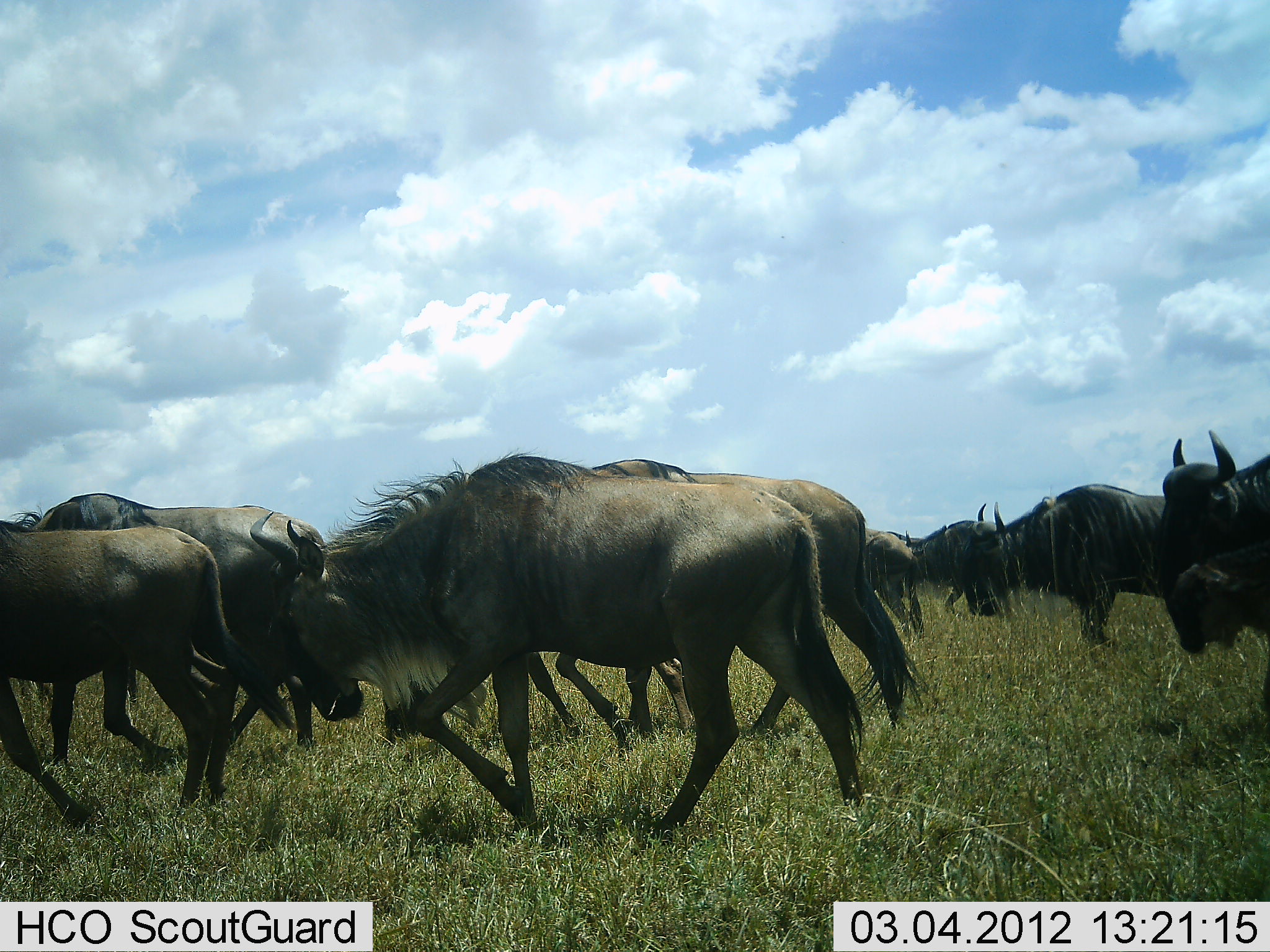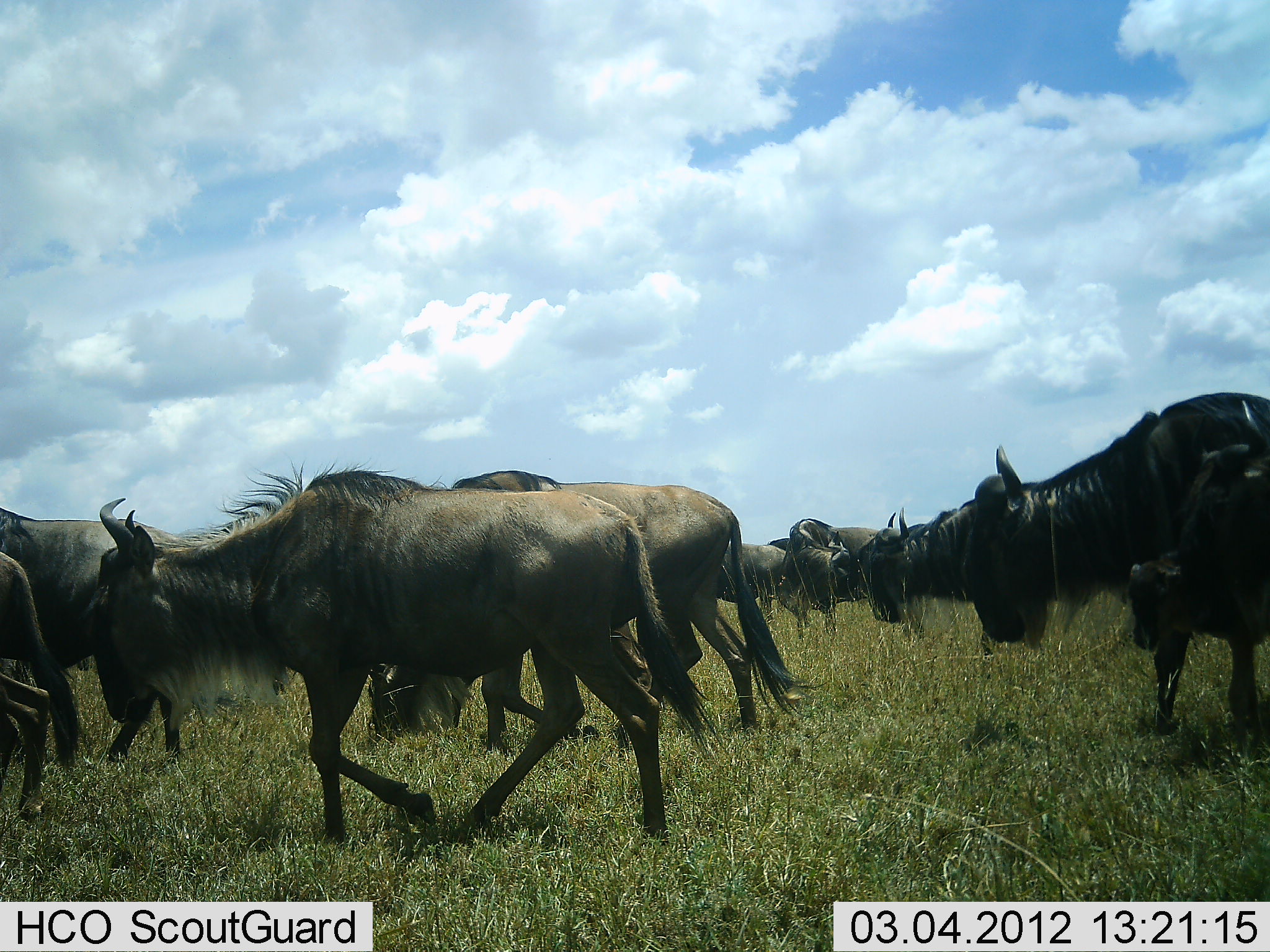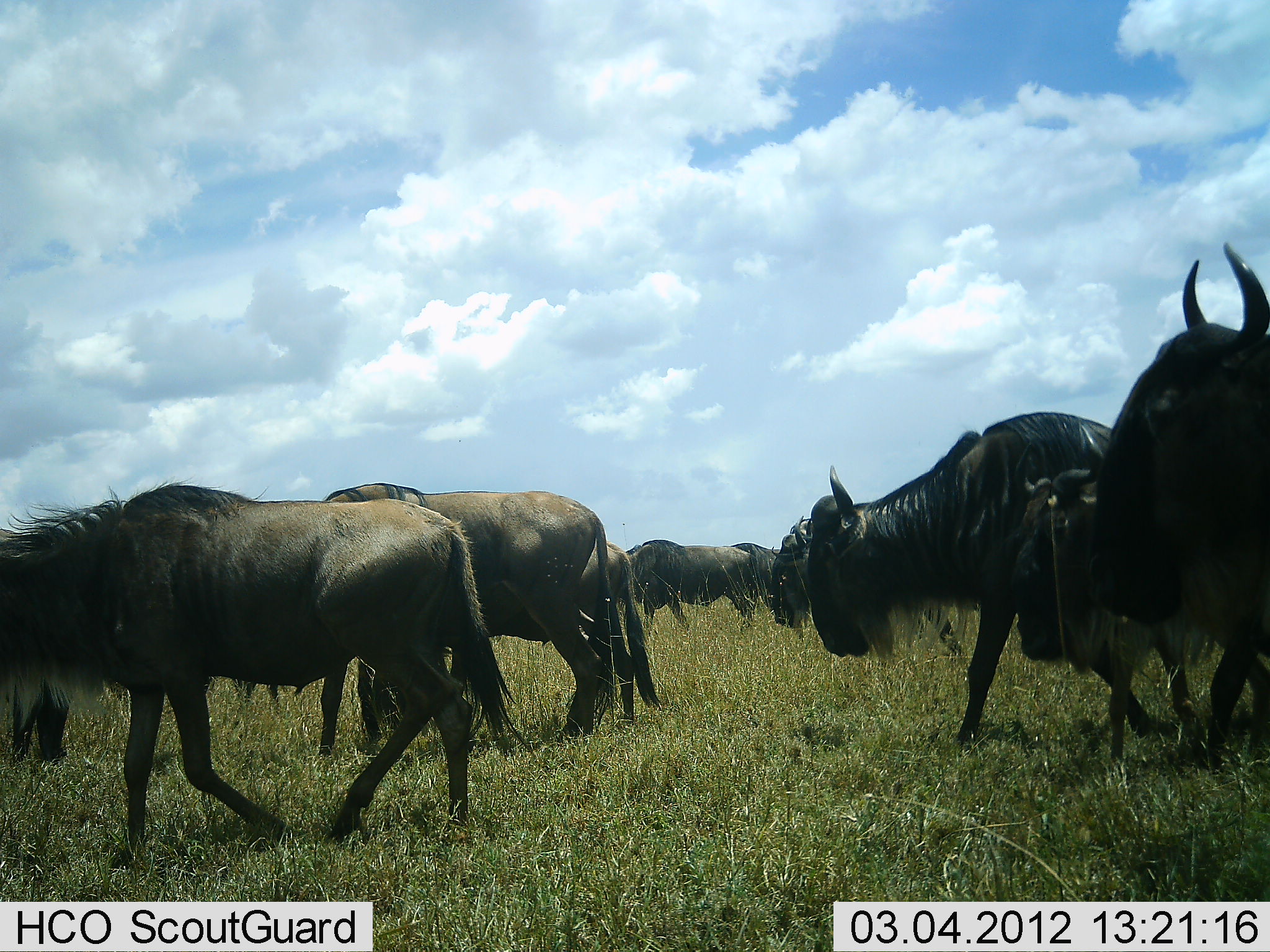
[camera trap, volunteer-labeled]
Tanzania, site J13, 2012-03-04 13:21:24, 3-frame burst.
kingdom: Animalia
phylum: Chordata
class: Mammalia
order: Artiodactyla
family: Bovidae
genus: Connochaetes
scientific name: Connochaetes taurinus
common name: blue wildebeest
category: wildebeest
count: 11-50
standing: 5%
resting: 0%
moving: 100%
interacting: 10%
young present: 10%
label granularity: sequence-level